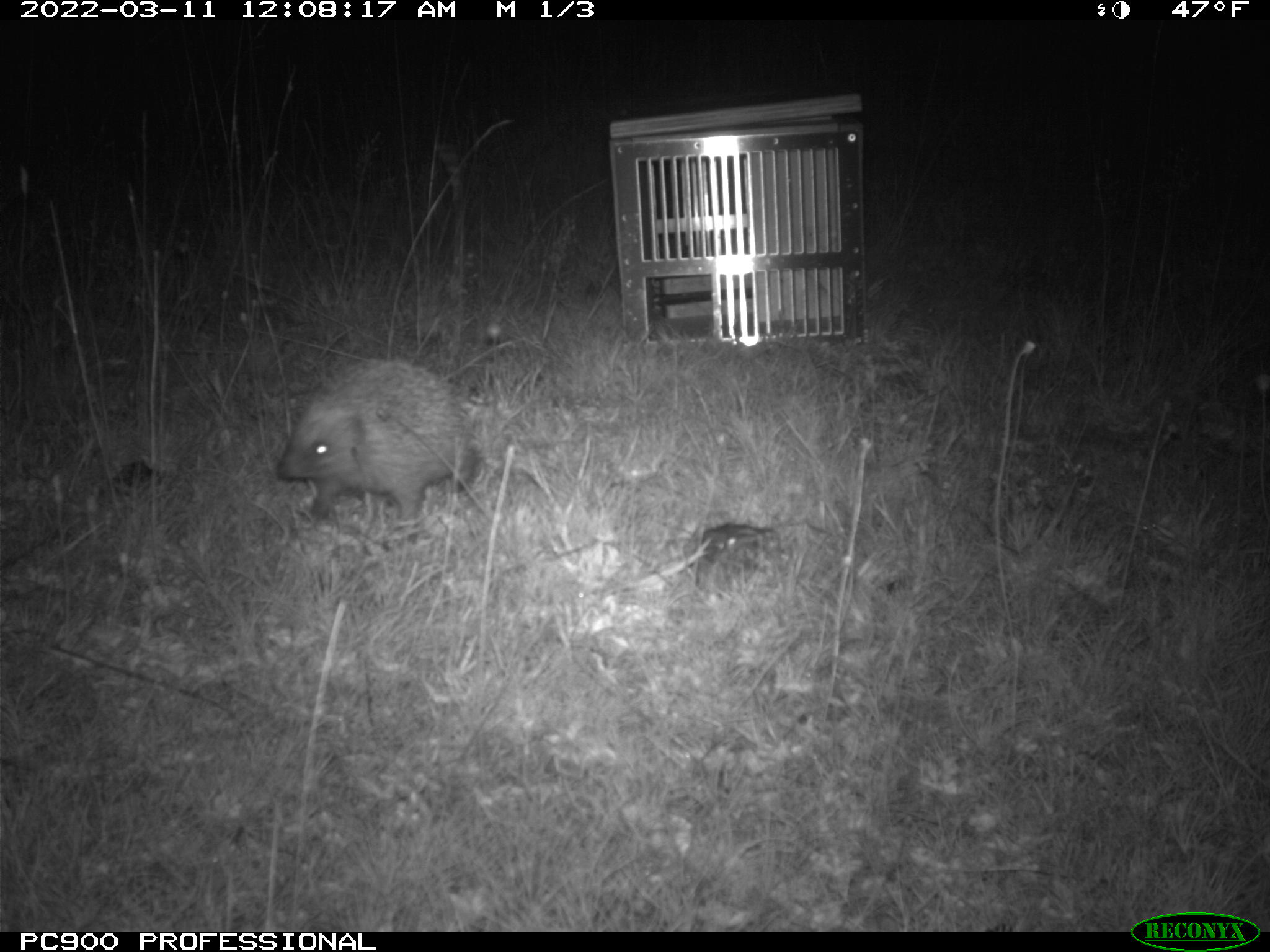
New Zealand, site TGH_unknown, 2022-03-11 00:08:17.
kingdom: Animalia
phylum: Chordata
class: Mammalia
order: Eulipotyphla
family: Erinaceidae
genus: Erinaceus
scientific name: Erinaceus europaeus europaeus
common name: european hedgehog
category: hedgehog